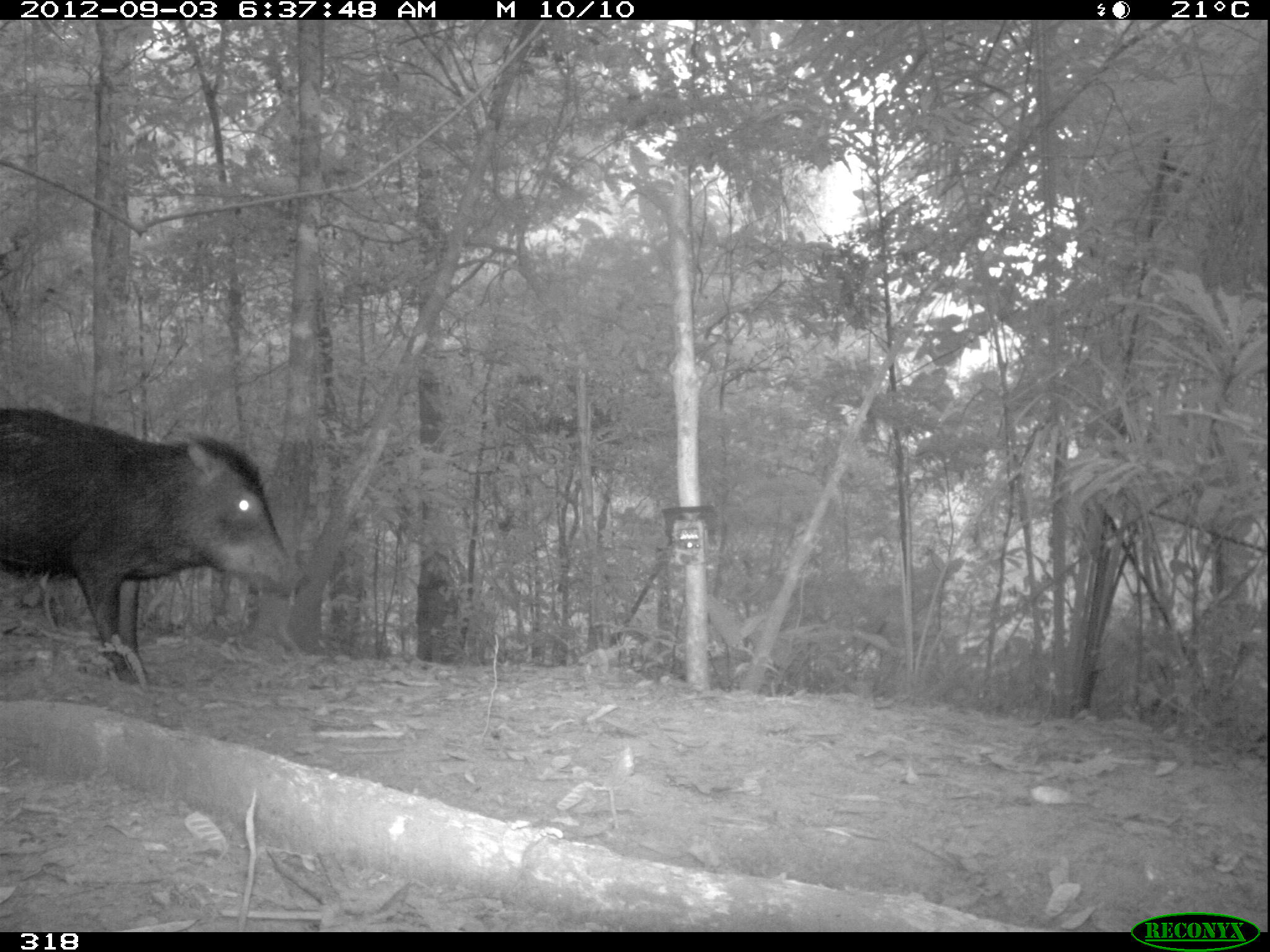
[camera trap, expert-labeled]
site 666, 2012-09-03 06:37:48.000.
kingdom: Animalia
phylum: Chordata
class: Mammalia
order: Artiodactyla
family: Tayassuidae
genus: Tayassu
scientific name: Tayassu pecari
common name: white-lipped peccary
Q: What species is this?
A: Tayassu pecari (white-lipped peccary).